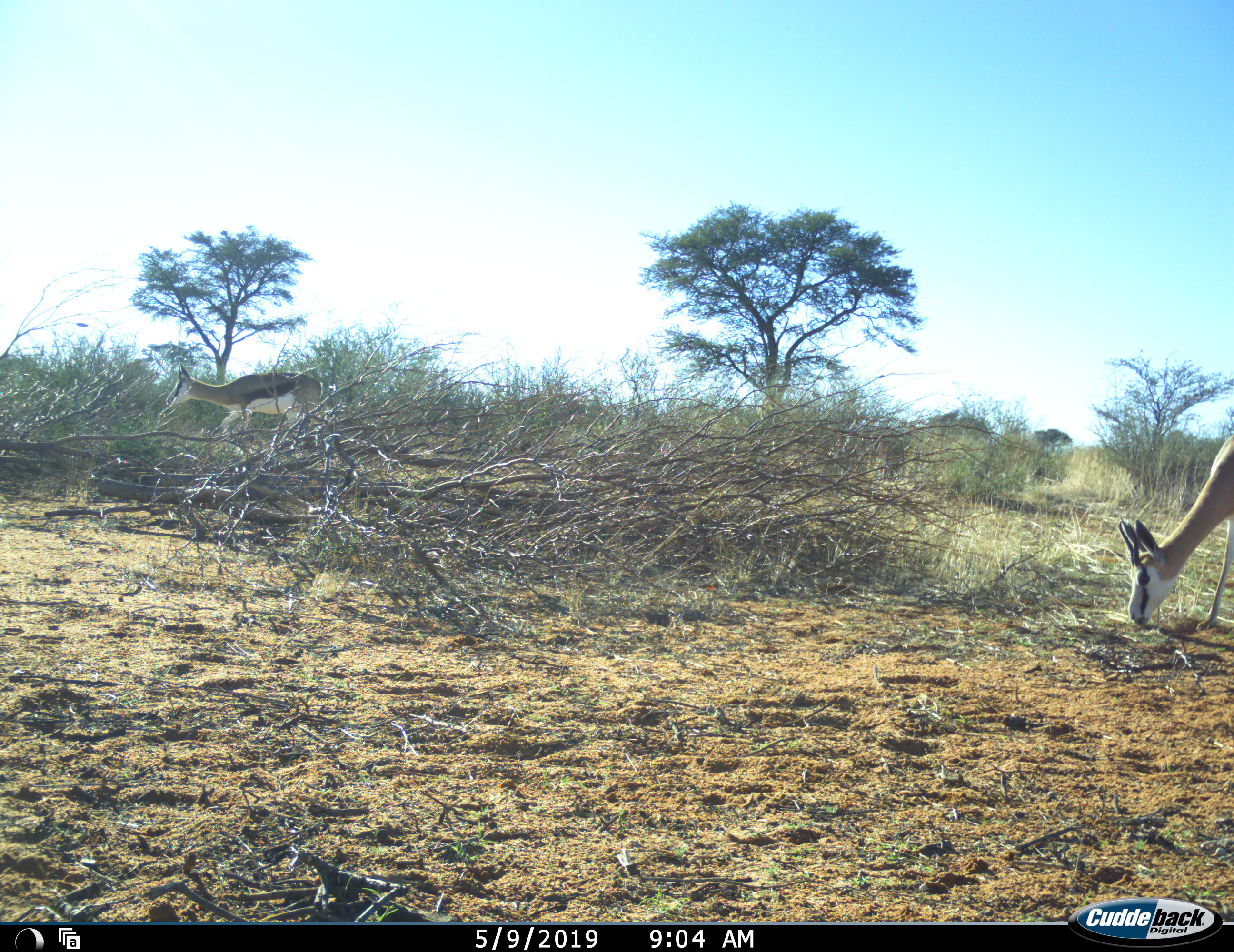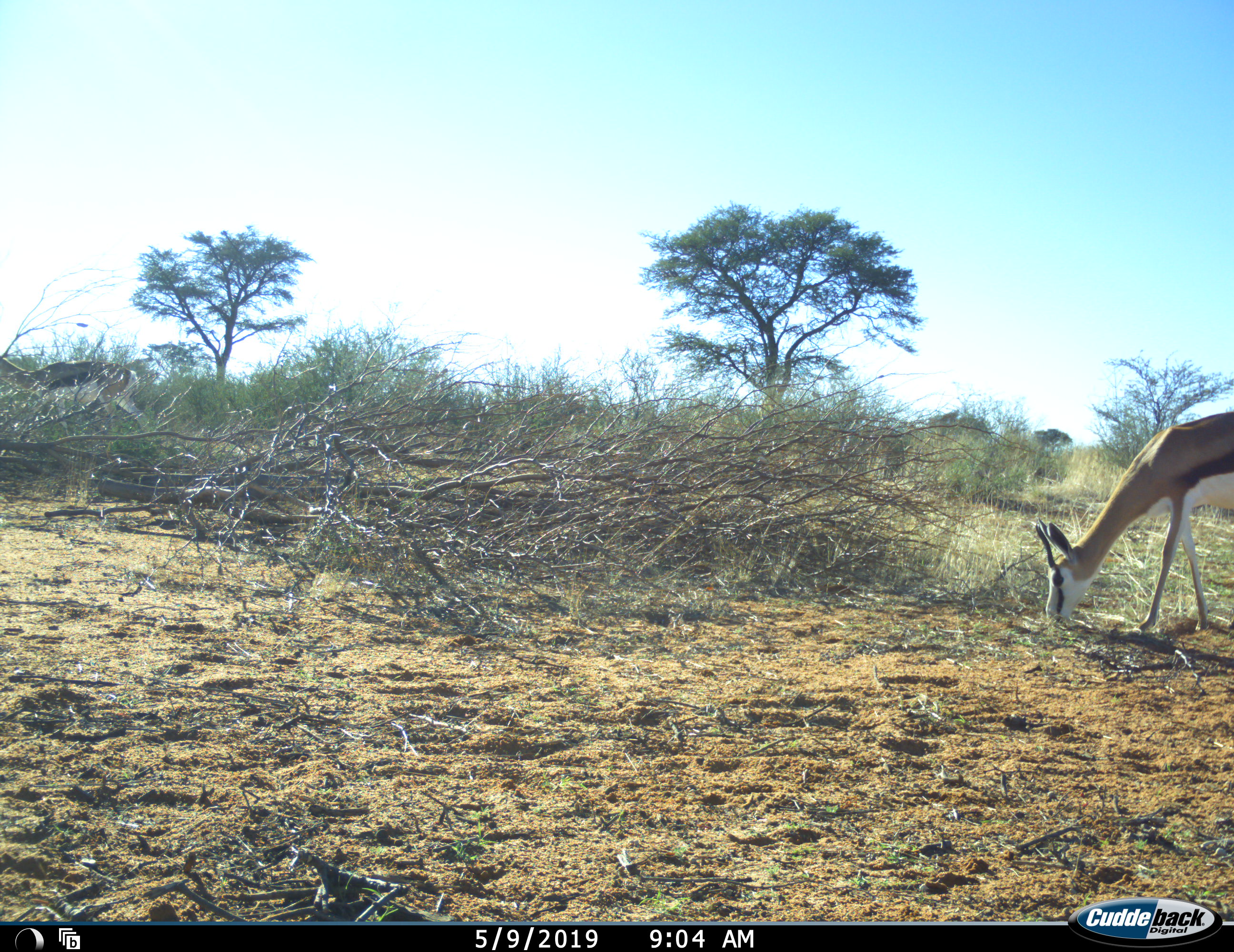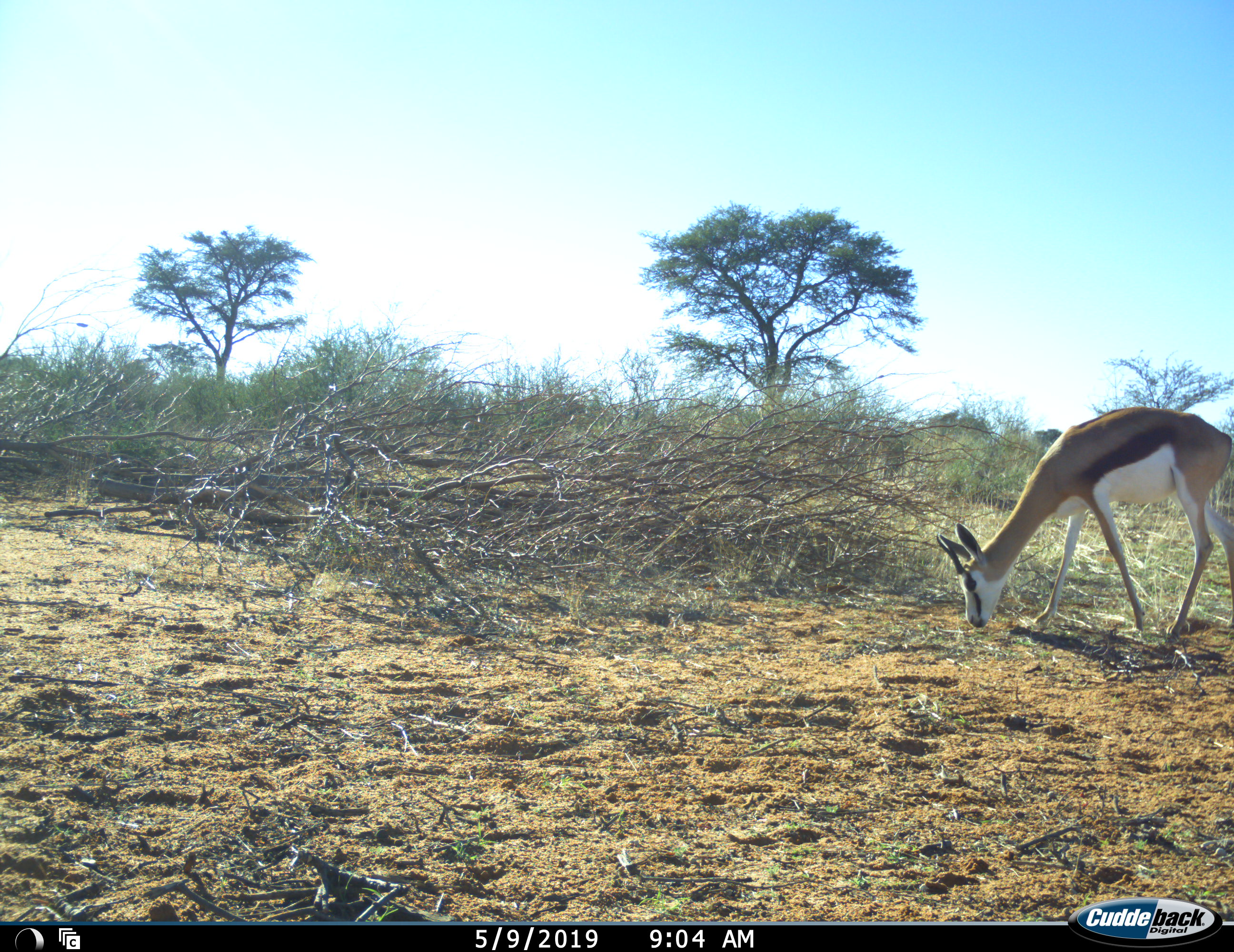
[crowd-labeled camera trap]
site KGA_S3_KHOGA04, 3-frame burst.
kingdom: Animalia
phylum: Chordata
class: Mammalia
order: Artiodactyla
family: Bovidae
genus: Antidorcas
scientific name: Antidorcas marsupialis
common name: springbok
Springbok (Antidorcas marsupialis), count 2. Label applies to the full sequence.